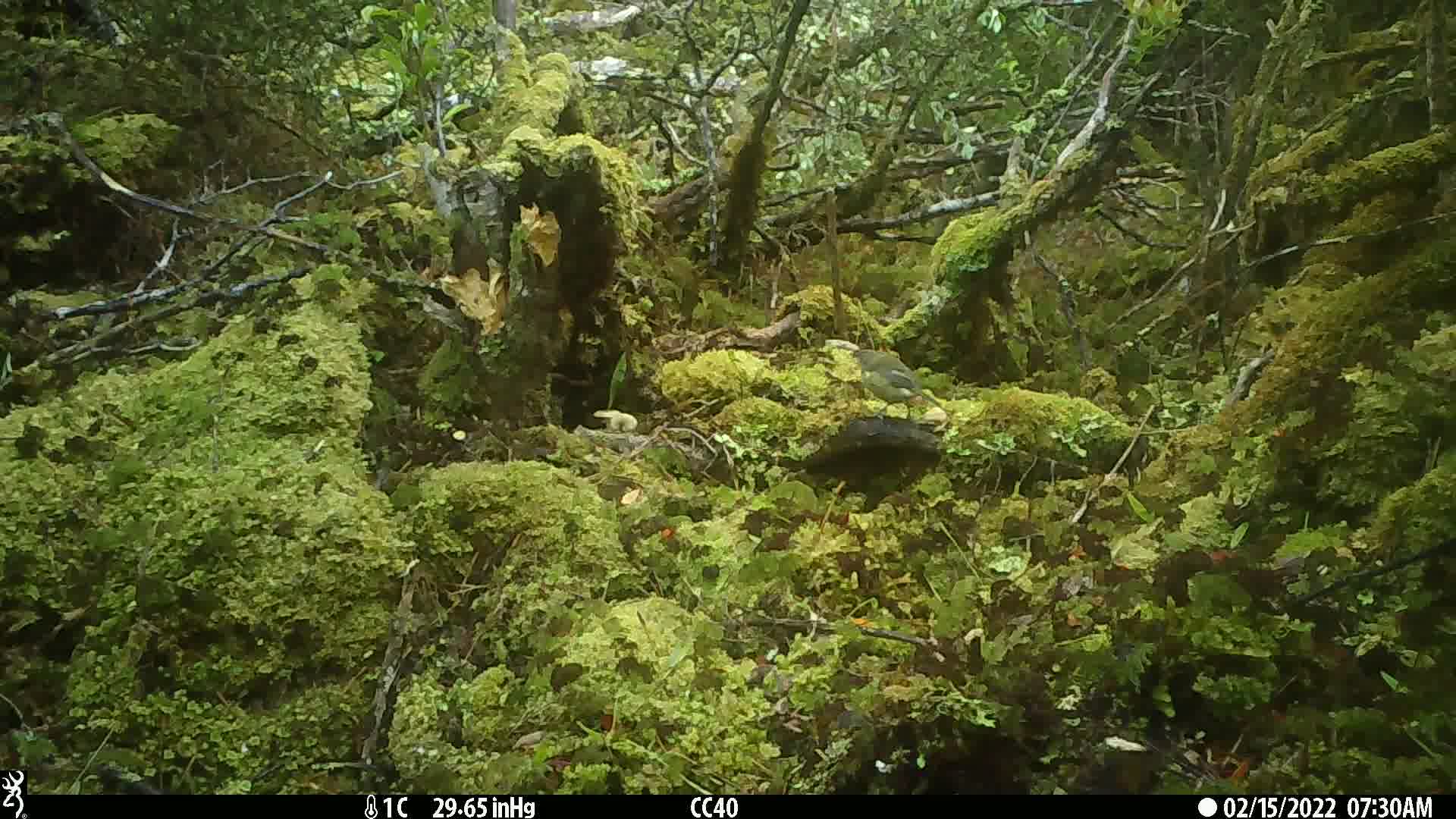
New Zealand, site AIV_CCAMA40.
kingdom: Animalia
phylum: Chordata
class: Aves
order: Passeriformes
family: Meliphagidae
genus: Anthornis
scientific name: Anthornis melanura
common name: new zealand bellbird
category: bellbird